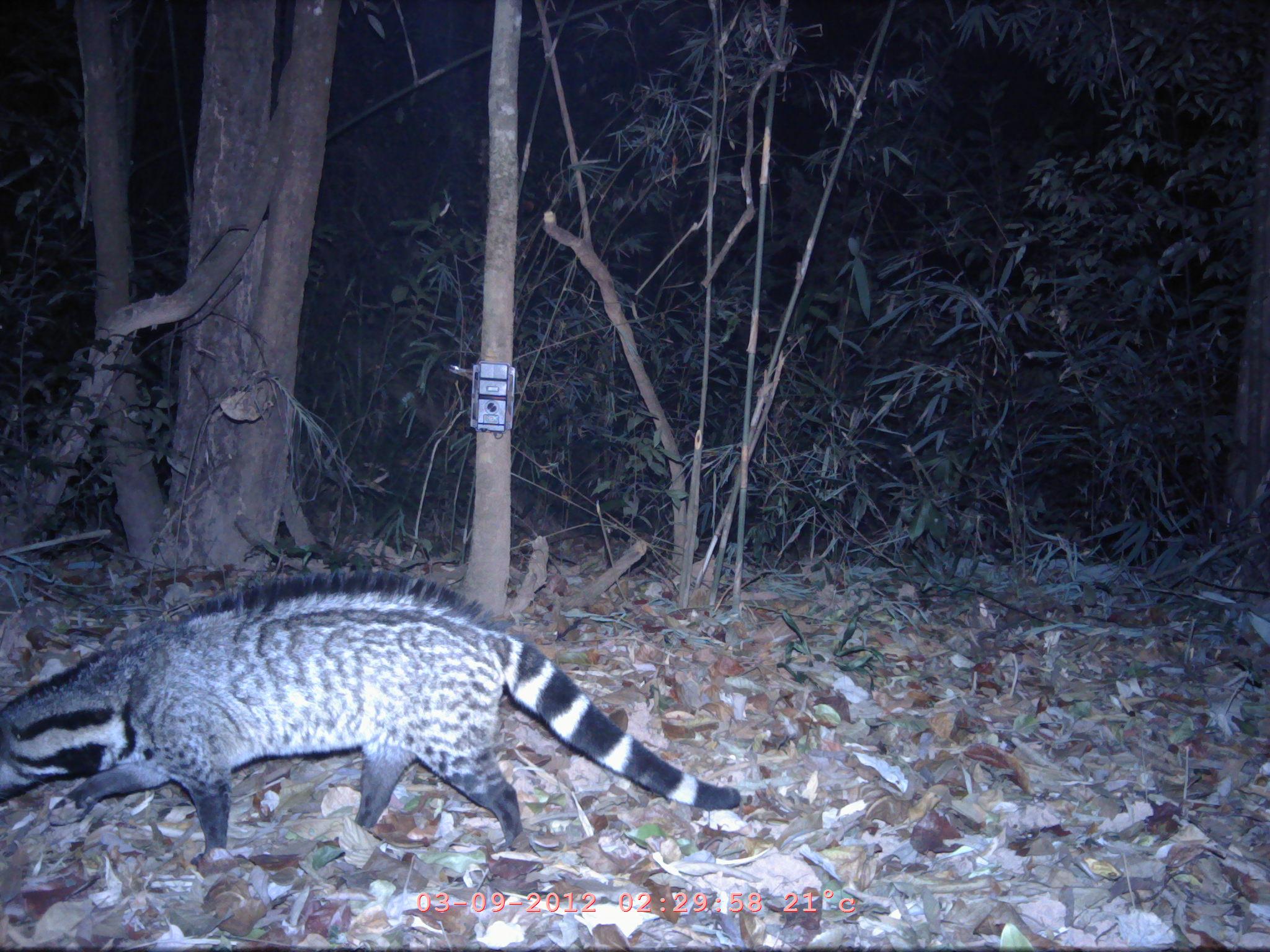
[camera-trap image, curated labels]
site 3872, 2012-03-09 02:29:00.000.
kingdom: Animalia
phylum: Chordata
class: Mammalia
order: Carnivora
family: Viverridae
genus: Viverra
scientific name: Viverra zibetha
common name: large indian civet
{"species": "Viverra zibetha (large indian civet)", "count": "1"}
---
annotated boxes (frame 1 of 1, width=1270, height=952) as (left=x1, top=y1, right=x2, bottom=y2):
viverra zibetha: (left=0, top=567, right=740, bottom=866)